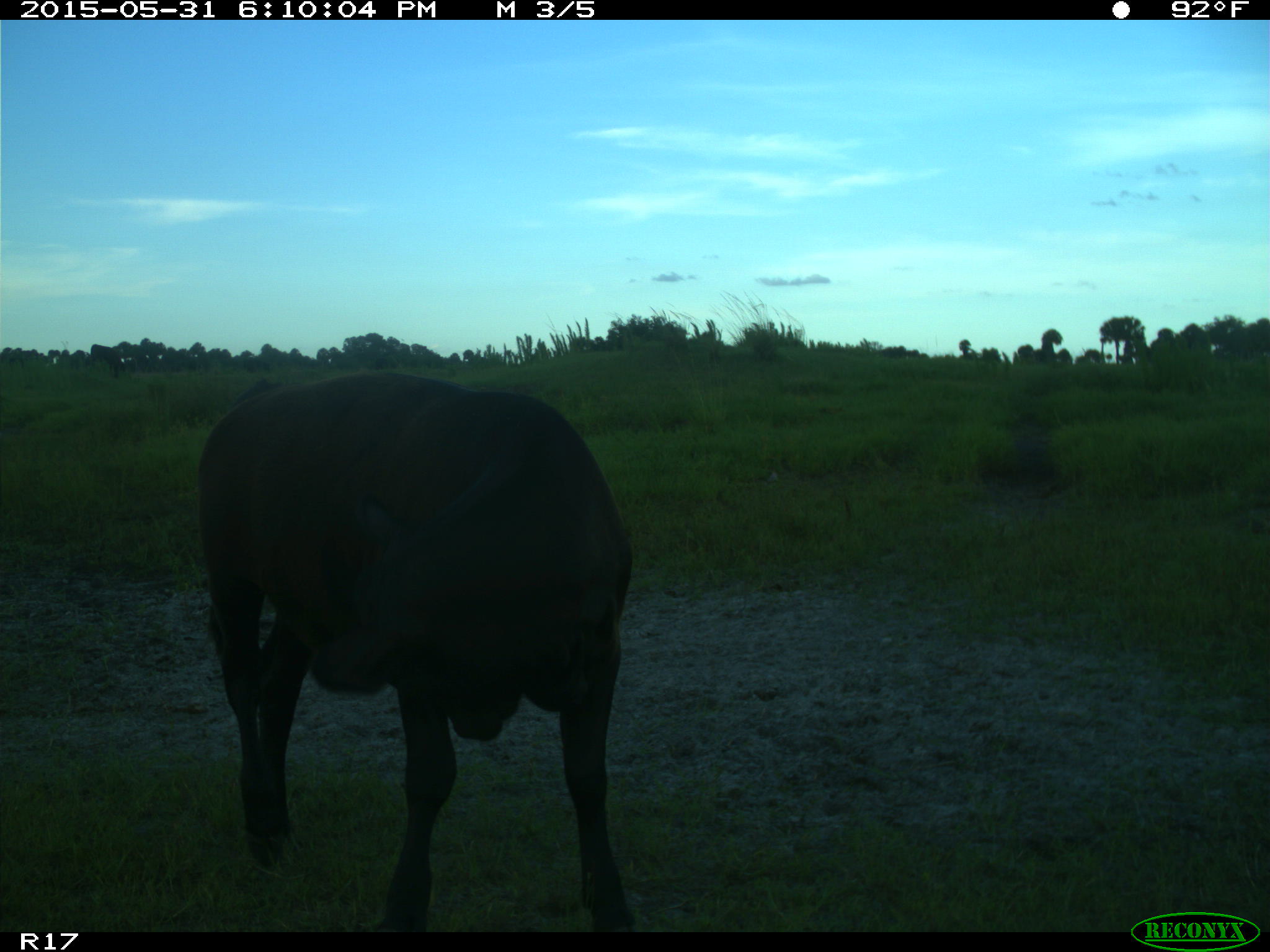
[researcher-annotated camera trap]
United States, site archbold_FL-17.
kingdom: Animalia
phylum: Chordata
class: Mammalia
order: Artiodactyla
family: Bovidae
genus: Bos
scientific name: Bos taurus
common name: domestic cow